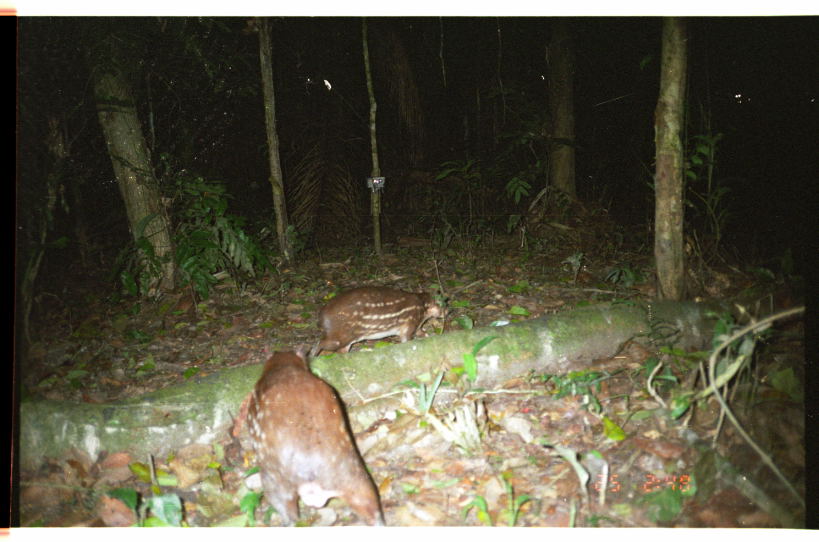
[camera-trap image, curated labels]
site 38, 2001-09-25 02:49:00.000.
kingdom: Animalia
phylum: Chordata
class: Mammalia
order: Rodentia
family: Cuniculidae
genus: Cuniculus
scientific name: Cuniculus paca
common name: spotted paca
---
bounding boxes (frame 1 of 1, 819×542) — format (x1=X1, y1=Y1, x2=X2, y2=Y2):
cuniculus paca: (x1=230, y1=348, x2=386, y2=526); (x1=305, y1=284, x2=451, y2=358)